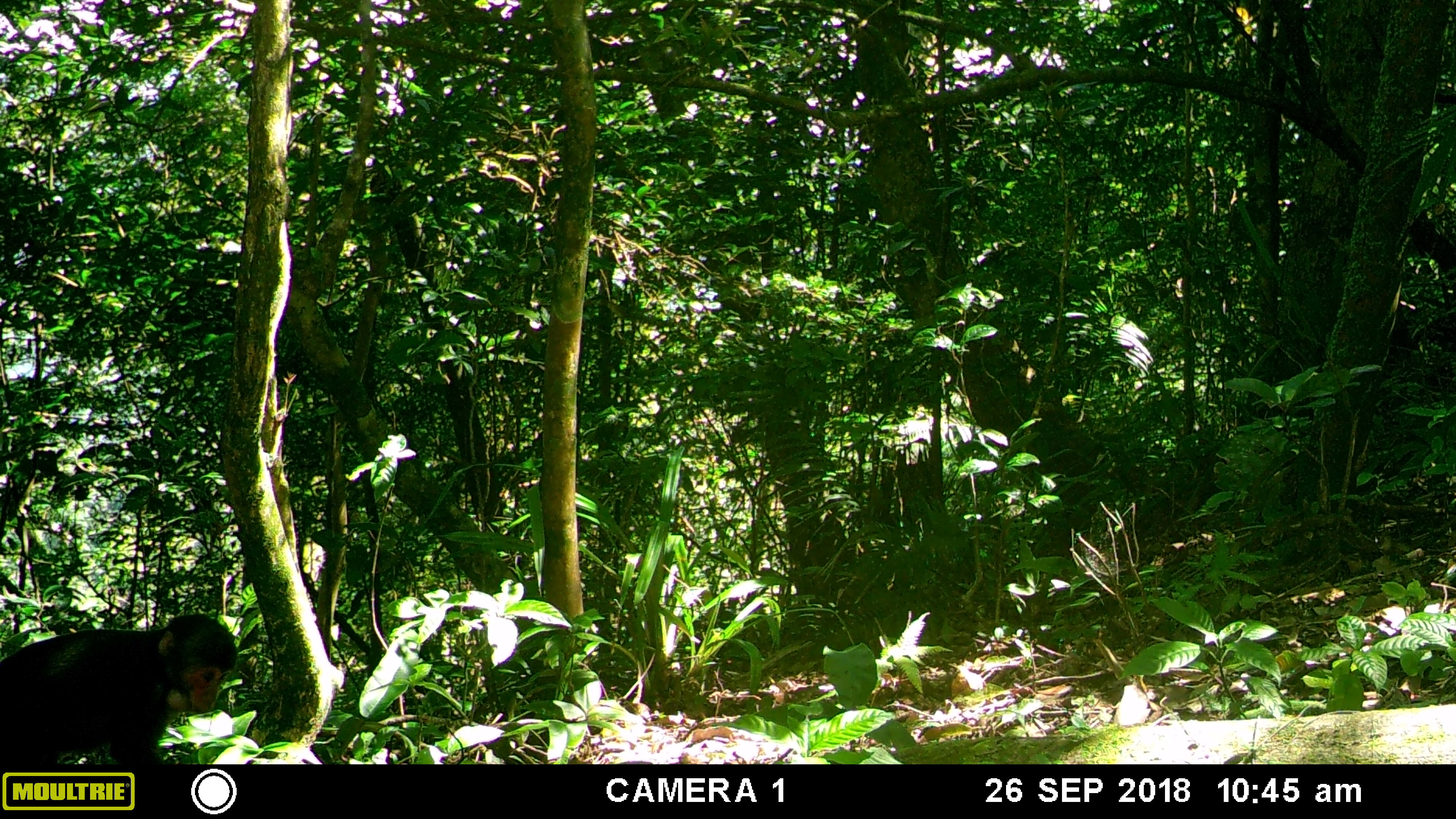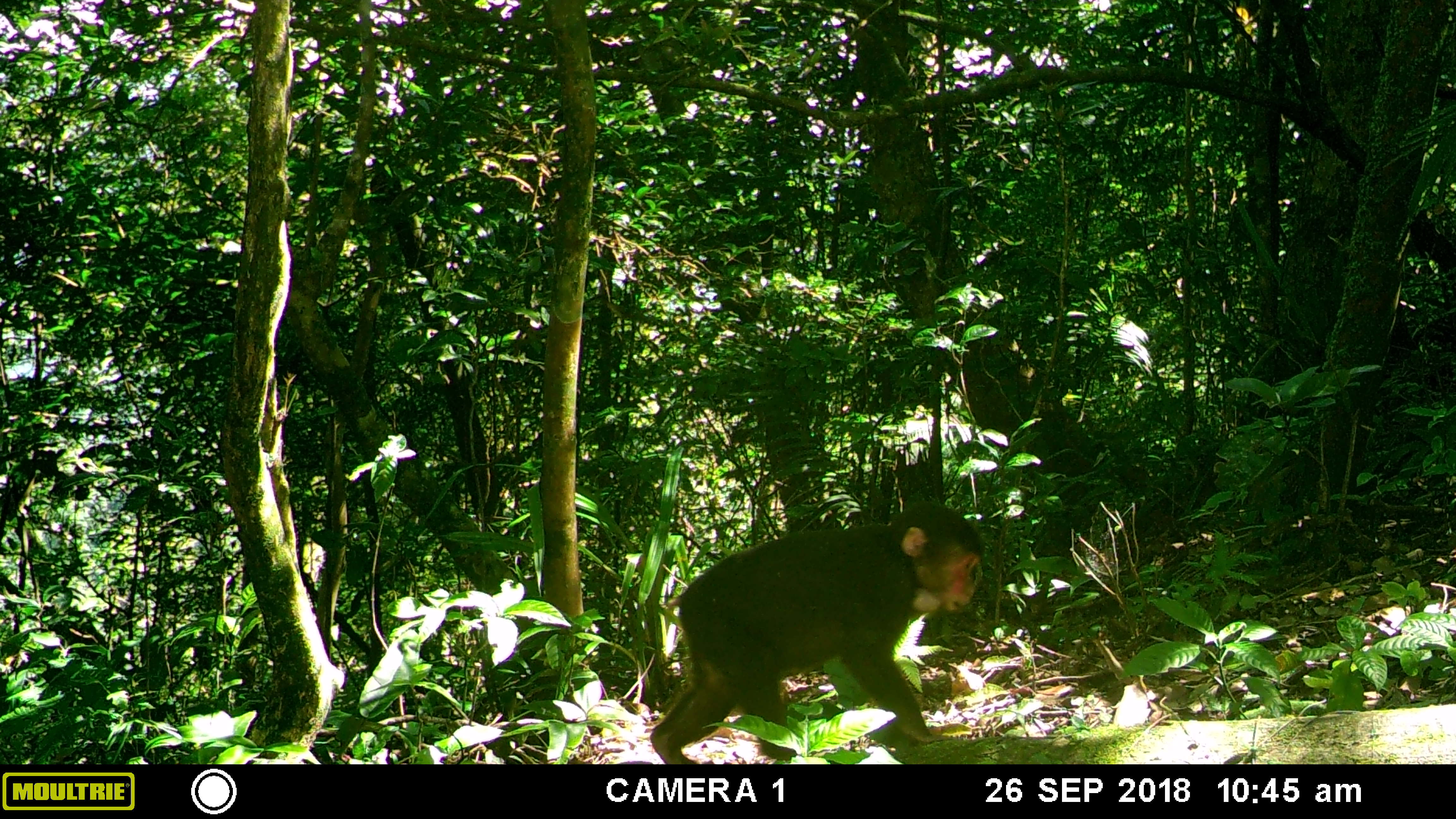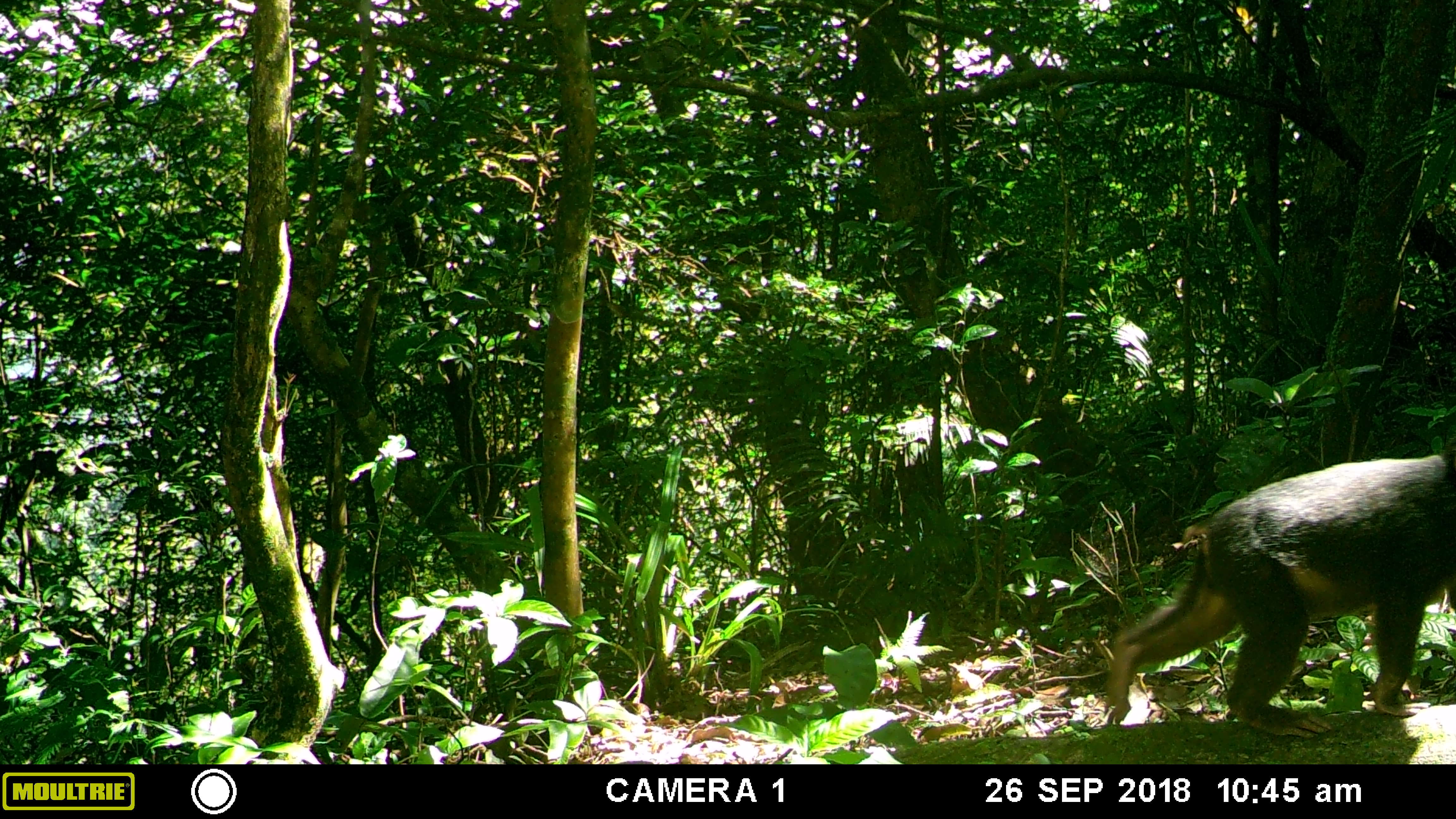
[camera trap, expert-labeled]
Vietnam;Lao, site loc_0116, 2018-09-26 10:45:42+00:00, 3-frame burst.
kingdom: Animalia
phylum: Chordata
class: Mammalia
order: Primates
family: Cercopithecidae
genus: Macaca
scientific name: Macaca arctoides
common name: stump-tailed macaque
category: stump tailed macaque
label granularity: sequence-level